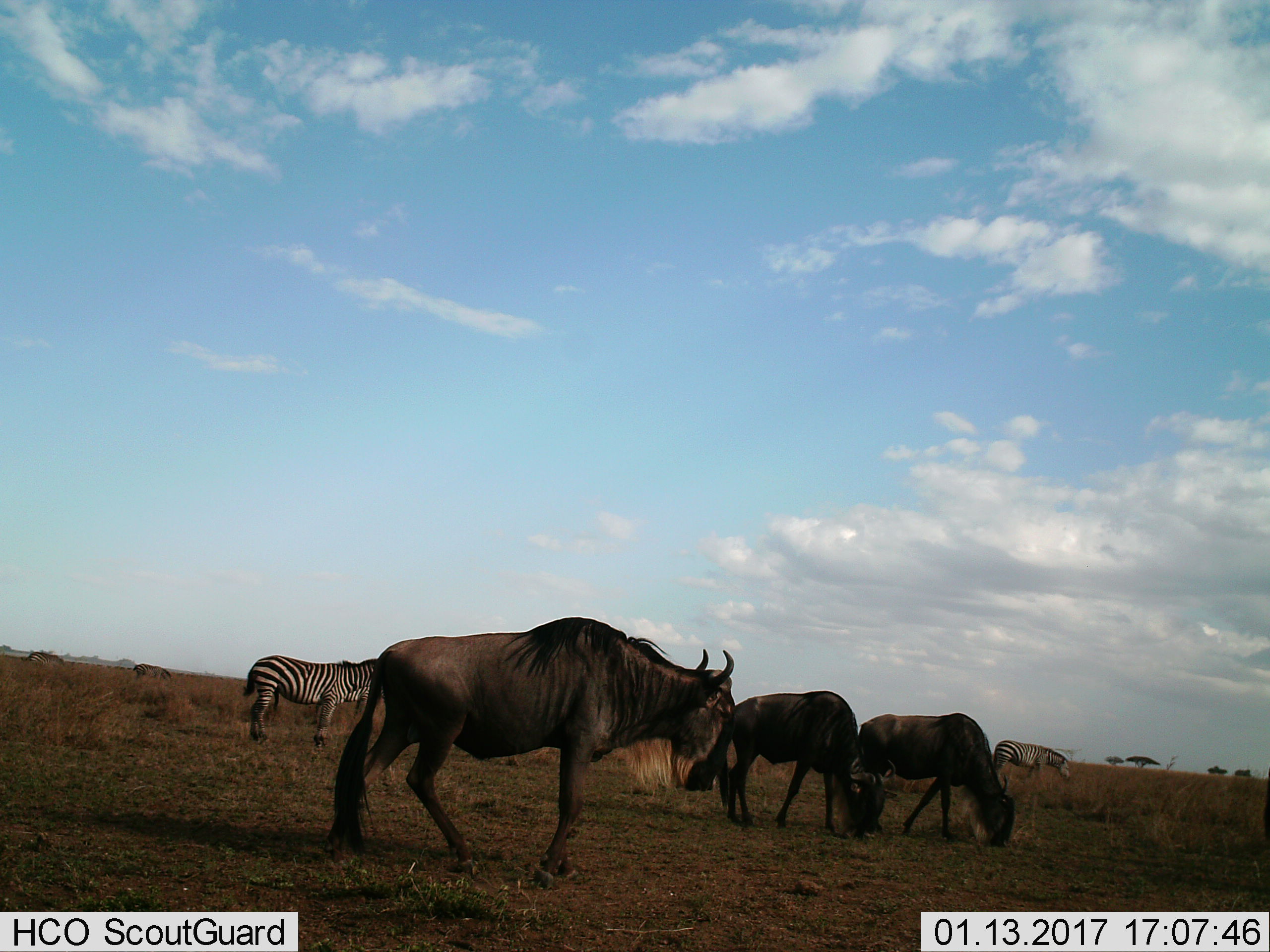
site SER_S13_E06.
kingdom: Animalia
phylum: Chordata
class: Mammalia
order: Artiodactyla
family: Bovidae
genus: Connochaetes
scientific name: Connochaetes taurinus taurinus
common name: blue wildebeest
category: wildebeestblue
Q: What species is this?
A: Wildebeestblue (blue wildebeest) (Connochaetes taurinus taurinus).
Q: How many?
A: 3.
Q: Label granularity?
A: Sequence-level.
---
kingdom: Animalia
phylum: Chordata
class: Mammalia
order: Perissodactyla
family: Equidae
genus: Equus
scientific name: Equus quagga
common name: plains zebra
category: zebraplains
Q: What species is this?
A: Zebraplains (plains zebra) (Equus quagga).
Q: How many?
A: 4.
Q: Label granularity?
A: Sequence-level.